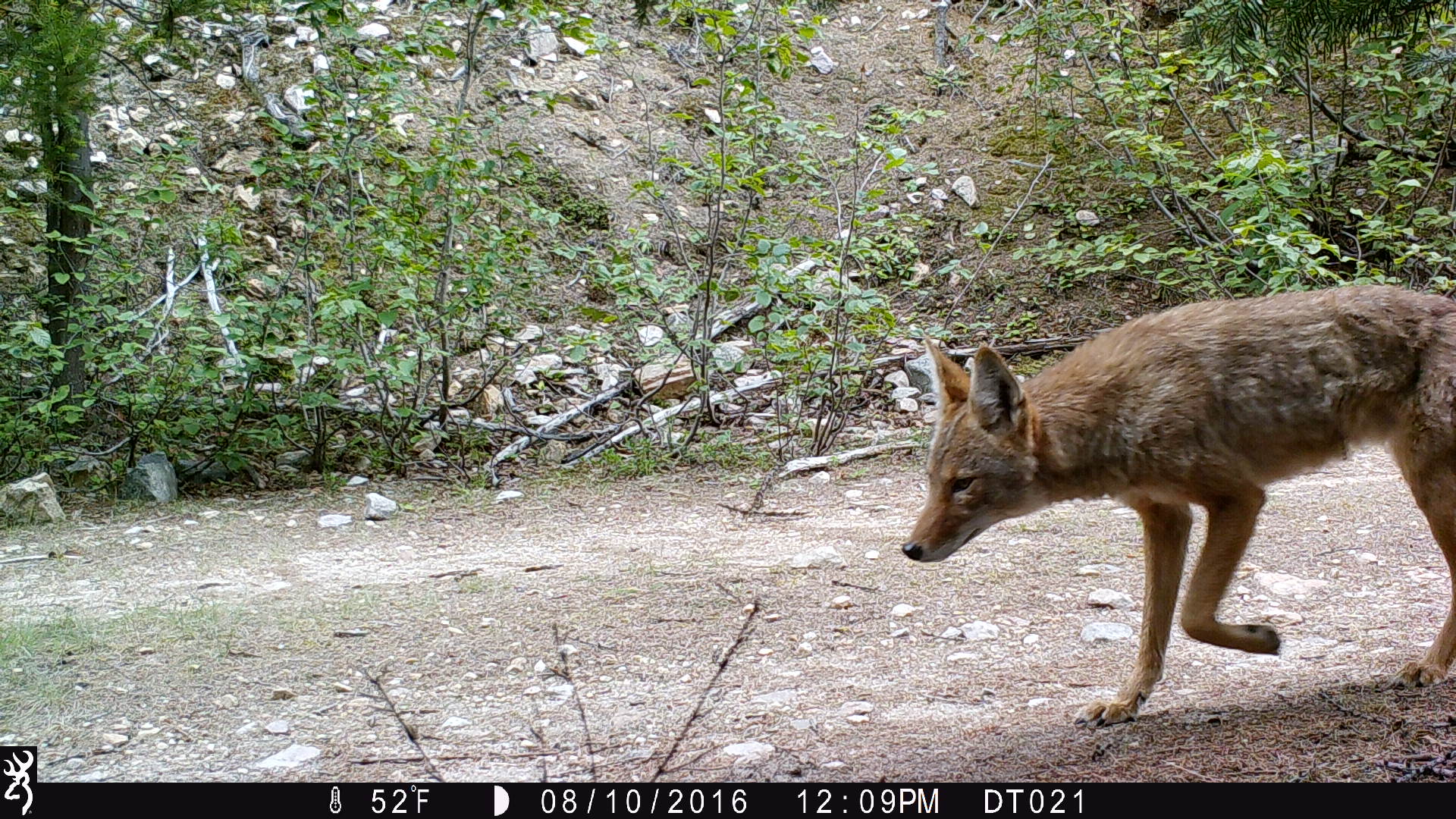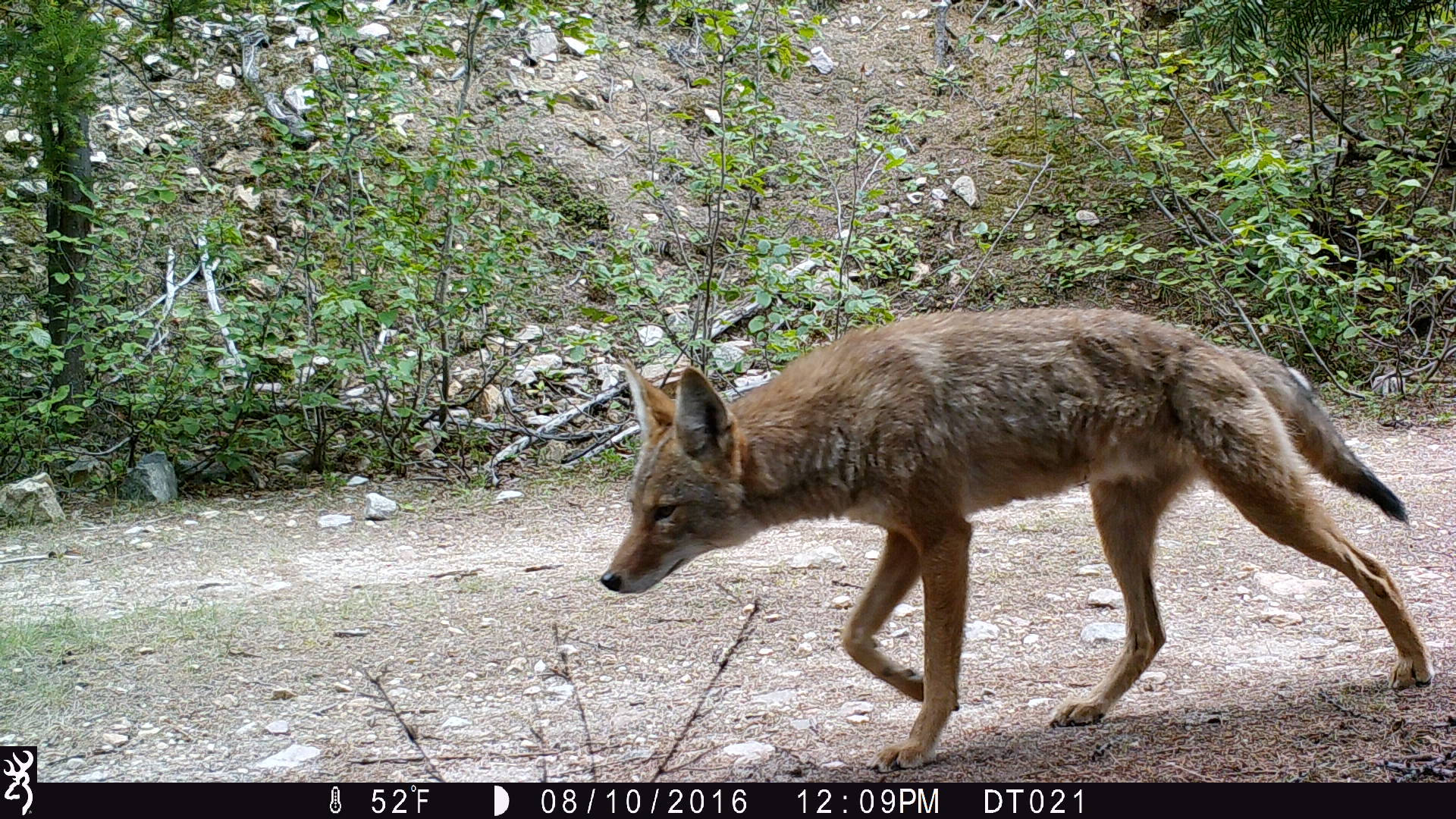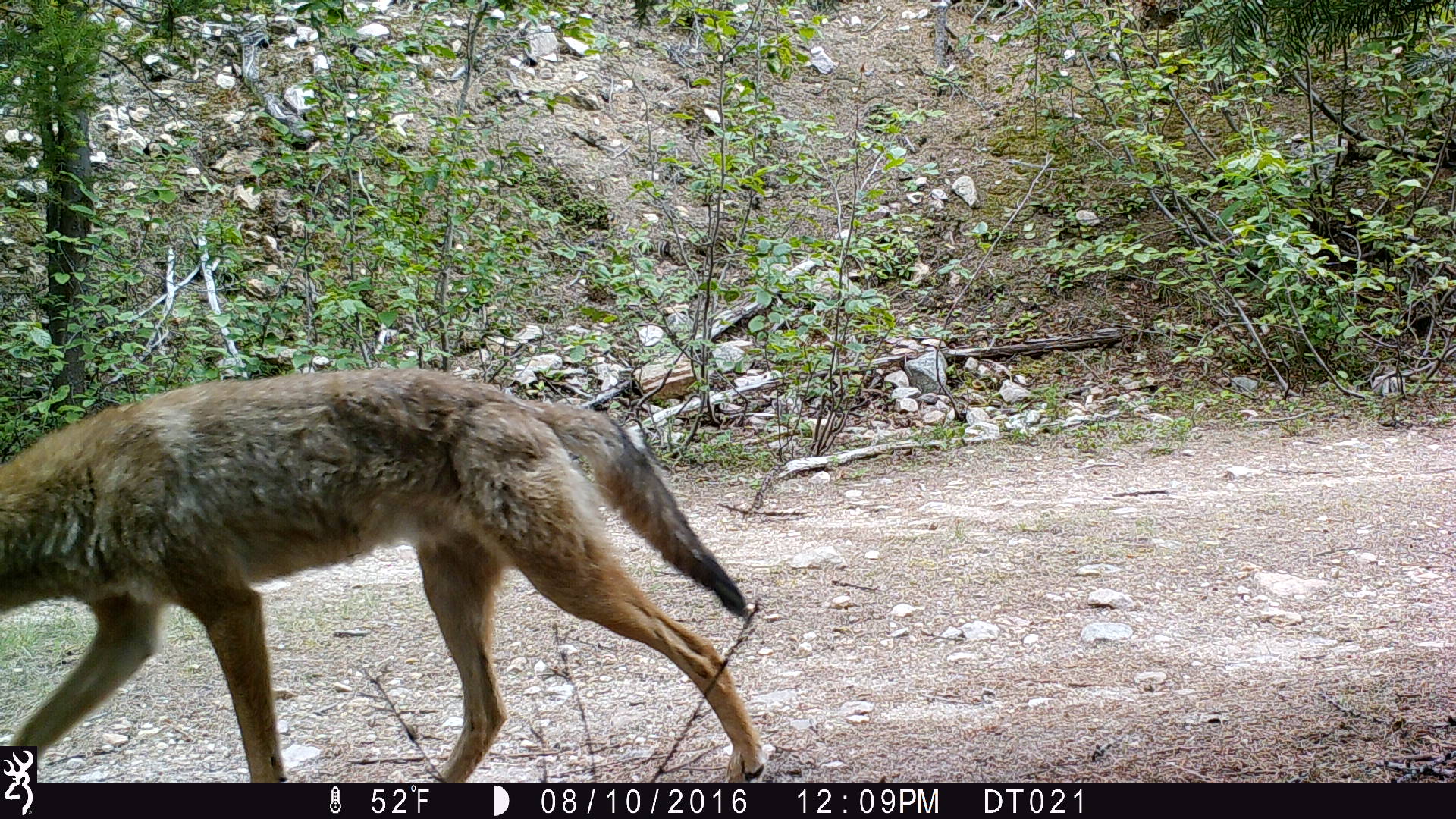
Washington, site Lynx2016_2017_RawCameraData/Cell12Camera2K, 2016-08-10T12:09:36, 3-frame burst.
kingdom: Animalia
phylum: Chordata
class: Mammalia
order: Carnivora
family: Canidae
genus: Canis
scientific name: Canis latrans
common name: coyote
Canis latrans (coyote). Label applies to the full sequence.